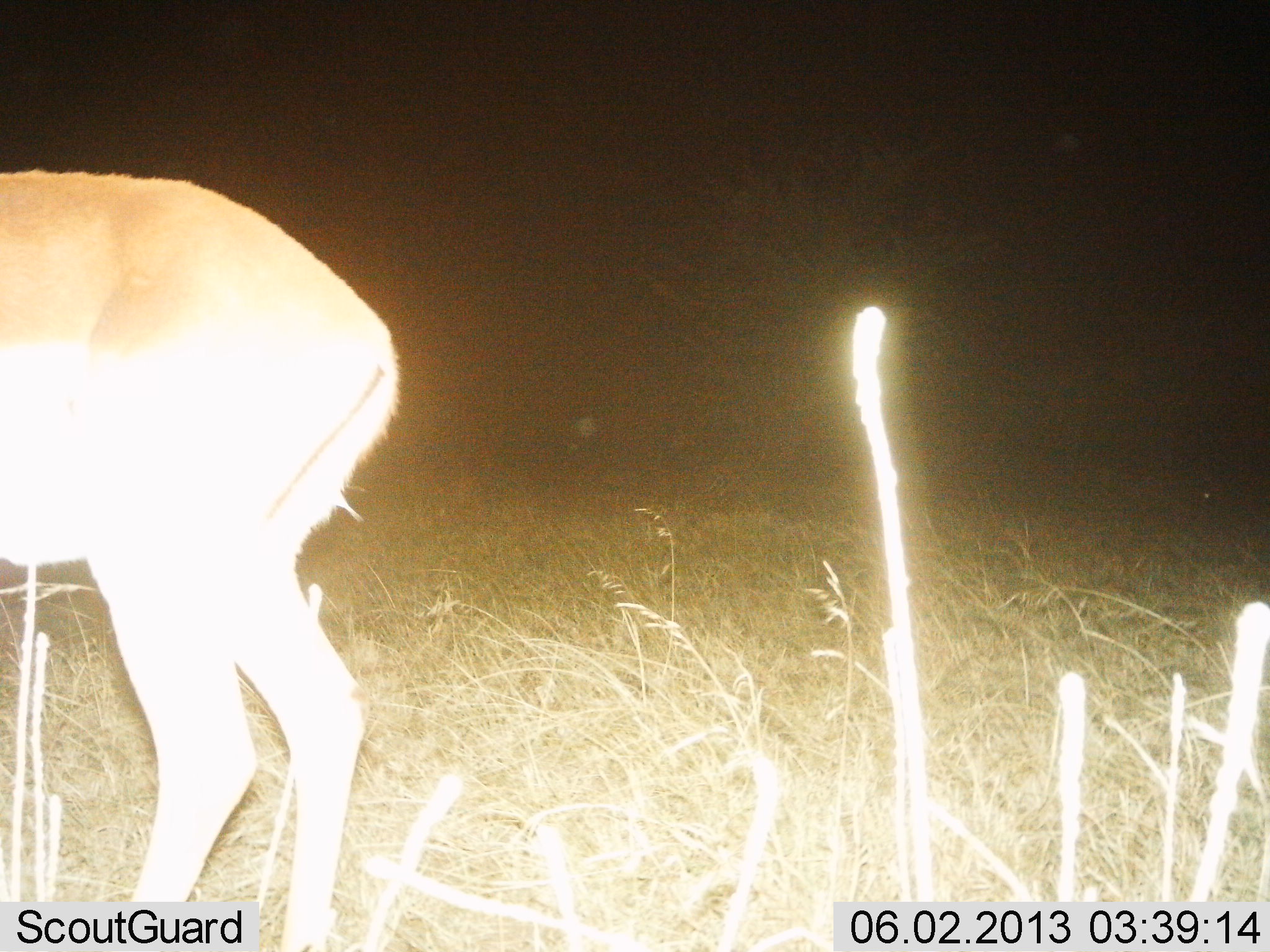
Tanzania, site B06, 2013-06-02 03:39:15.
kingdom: Animalia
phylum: Chordata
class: Mammalia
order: Artiodactyla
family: Bovidae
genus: Nanger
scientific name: Nanger granti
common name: grant's gazelle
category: gazellegrants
Gazellegrants (grant's gazelle) (Nanger granti), count 1. Behavior (volunteer vote fractions): standing 100%, resting 0%, moving 0%, interacting 0%. Young present (vote fraction): 0%. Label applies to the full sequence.